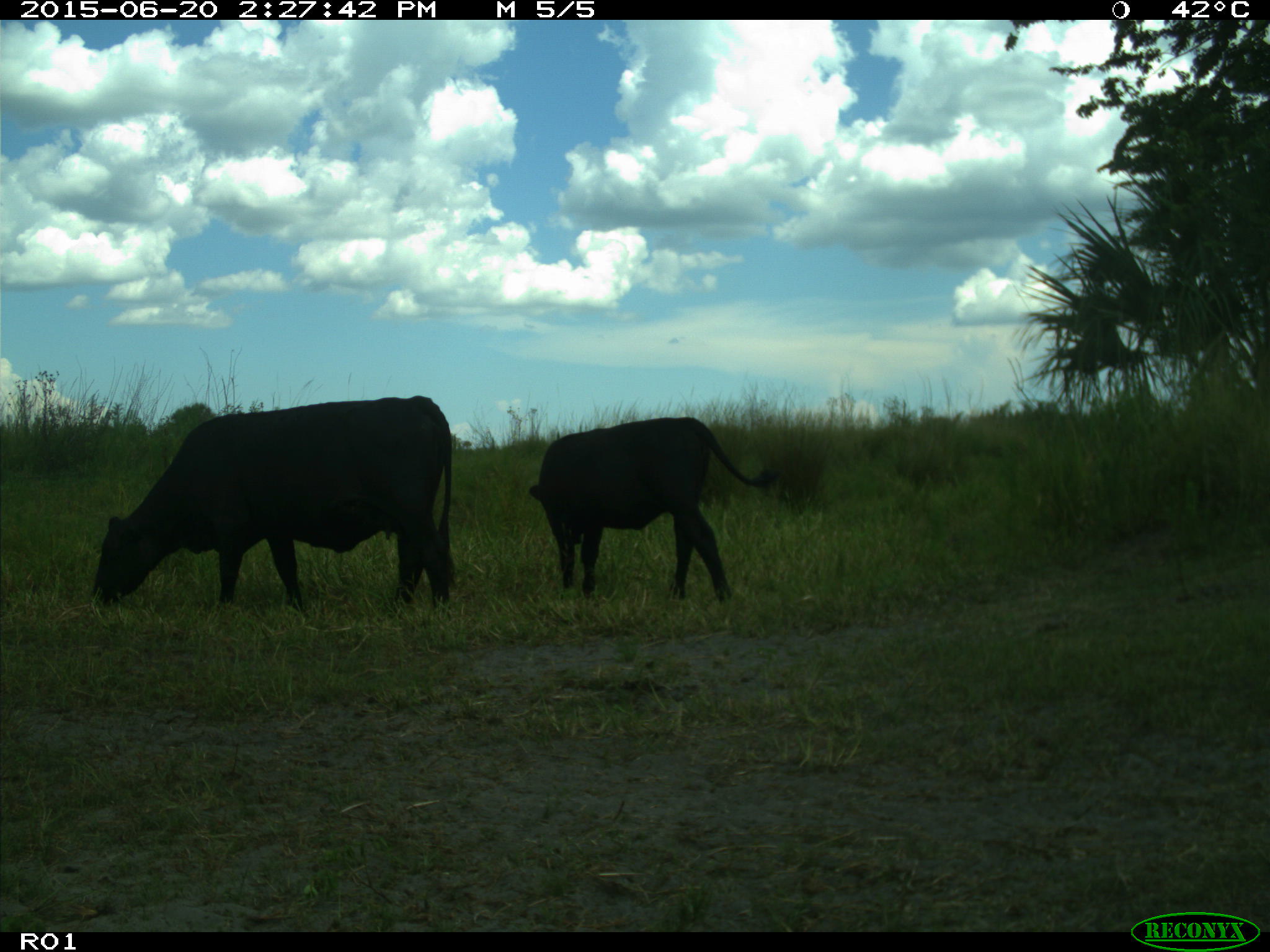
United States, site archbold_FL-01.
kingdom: Animalia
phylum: Chordata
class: Mammalia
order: Artiodactyla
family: Bovidae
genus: Bos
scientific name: Bos taurus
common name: domestic cow